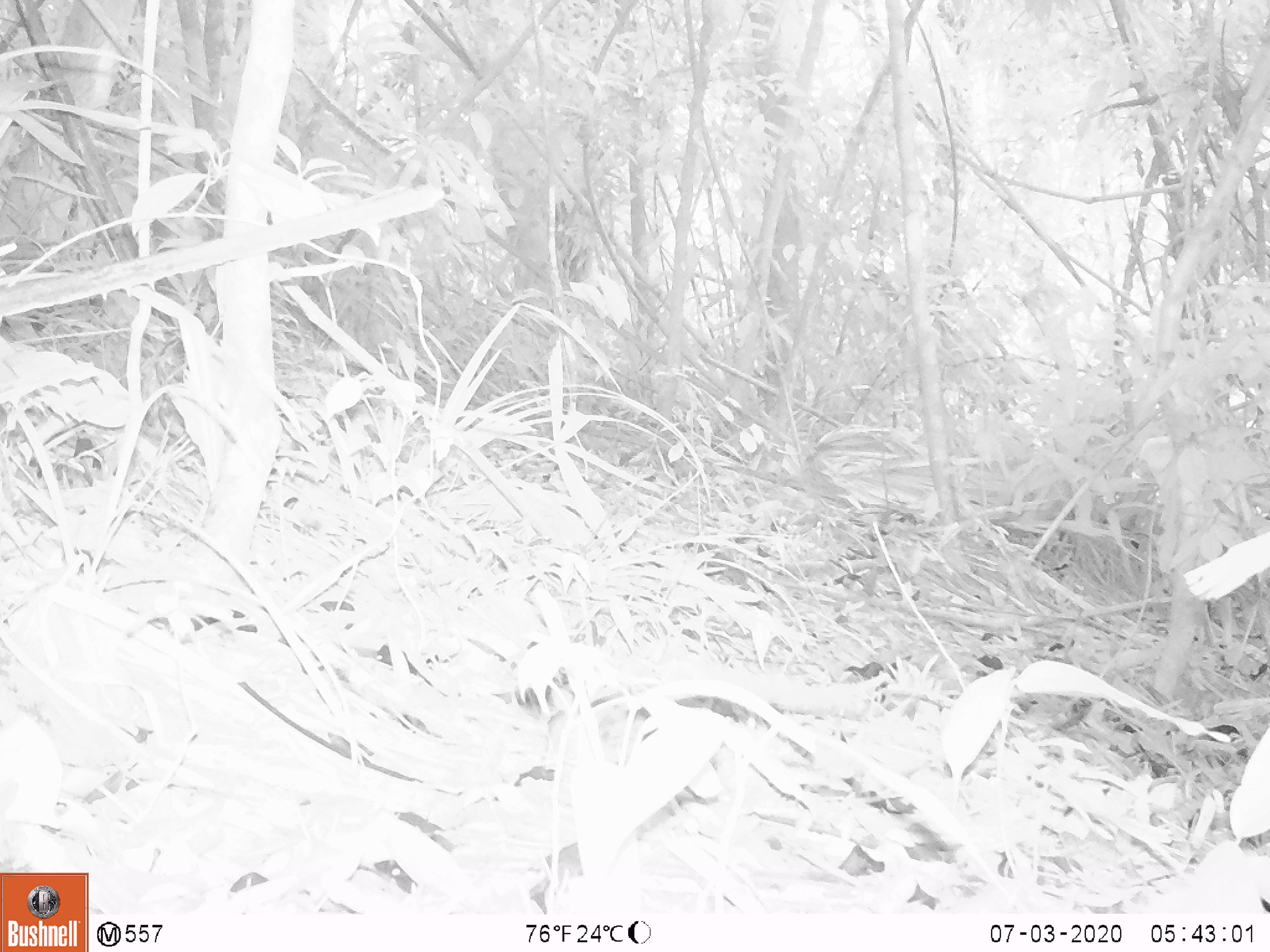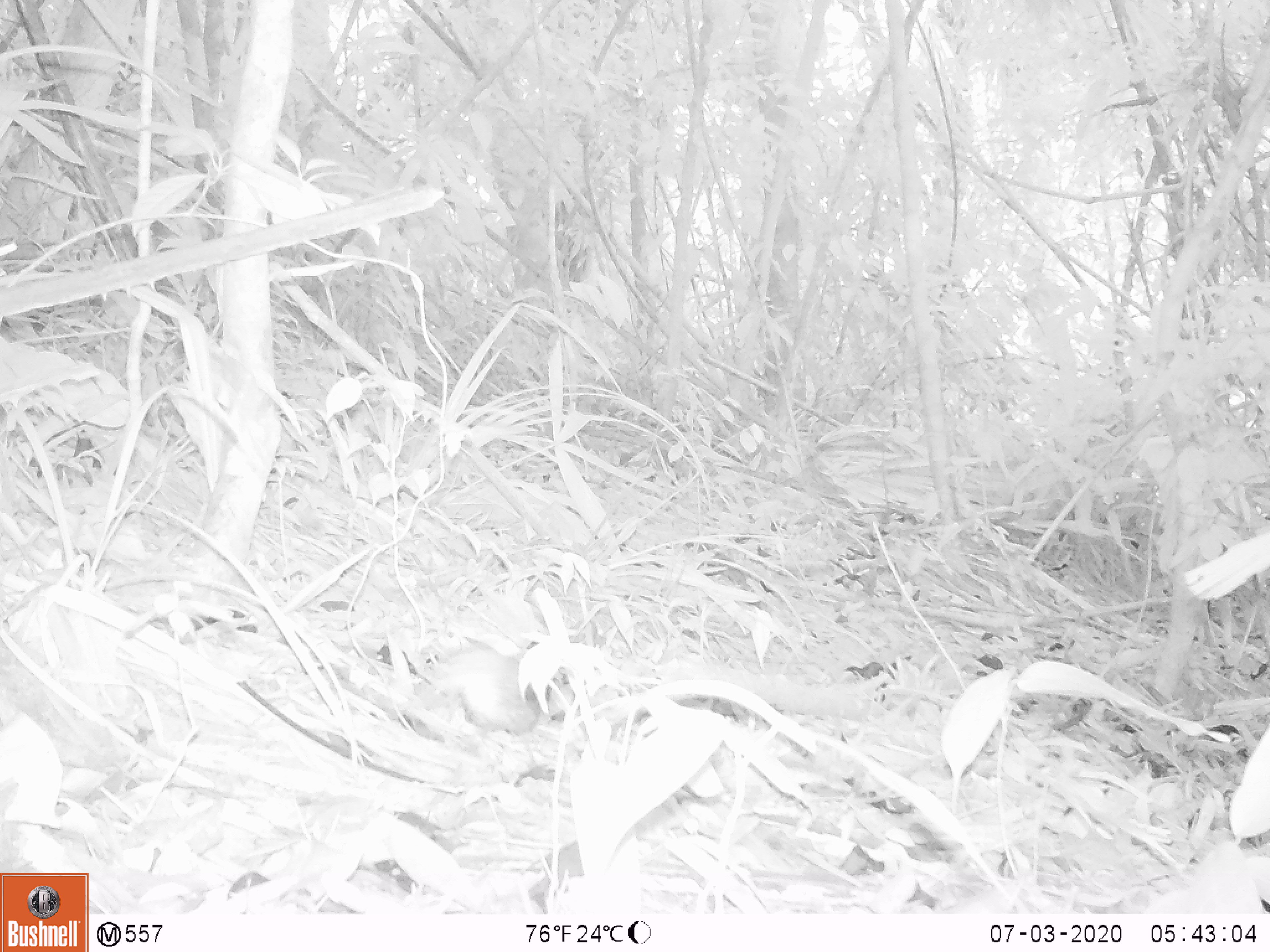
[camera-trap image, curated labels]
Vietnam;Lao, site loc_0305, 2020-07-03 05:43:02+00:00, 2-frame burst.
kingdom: Animalia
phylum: Chordata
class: Mammalia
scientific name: Mammalia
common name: mammal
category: unidentified small mammal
Unidentified small mammal (mammal) (Mammalia). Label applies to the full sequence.